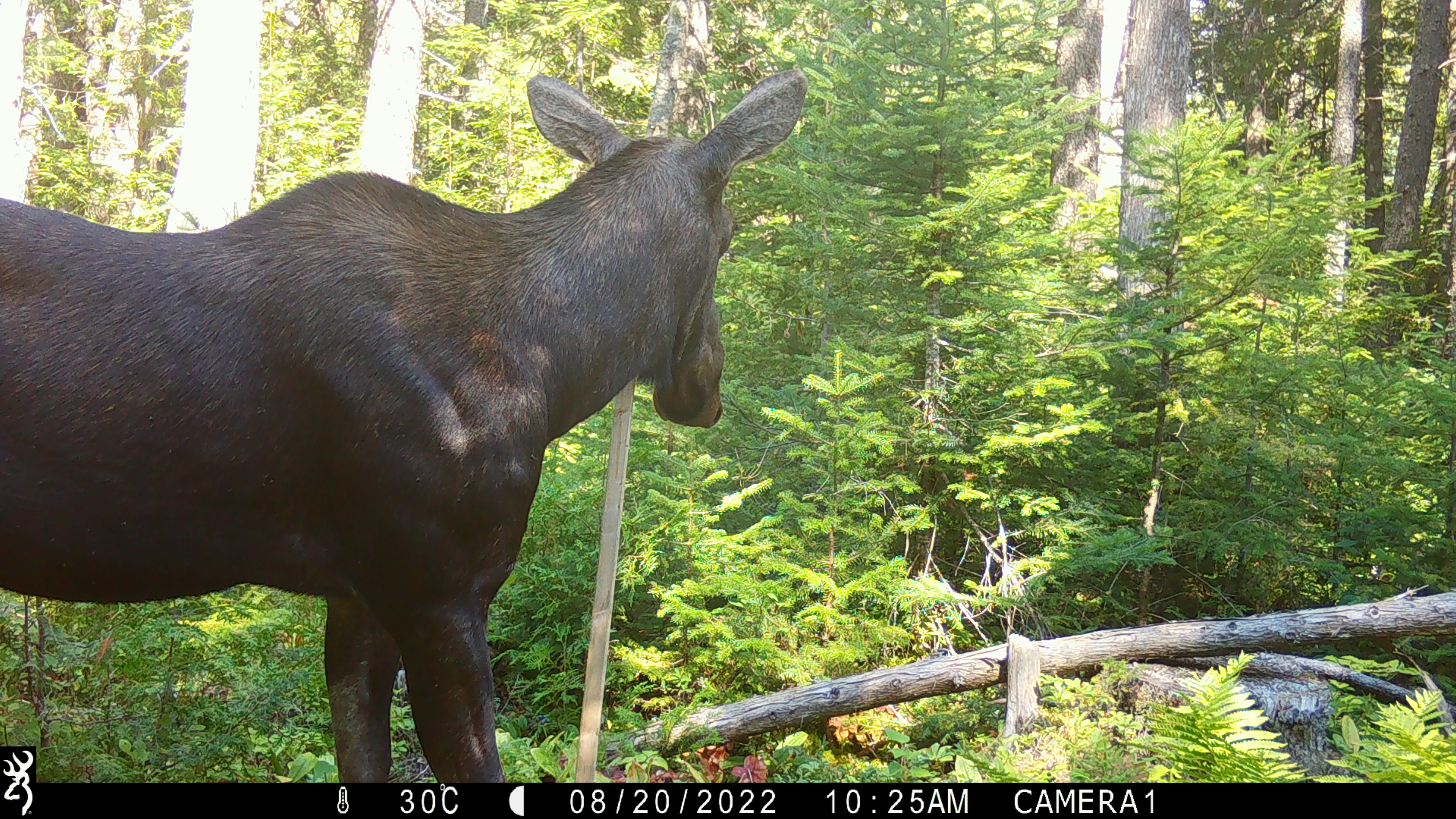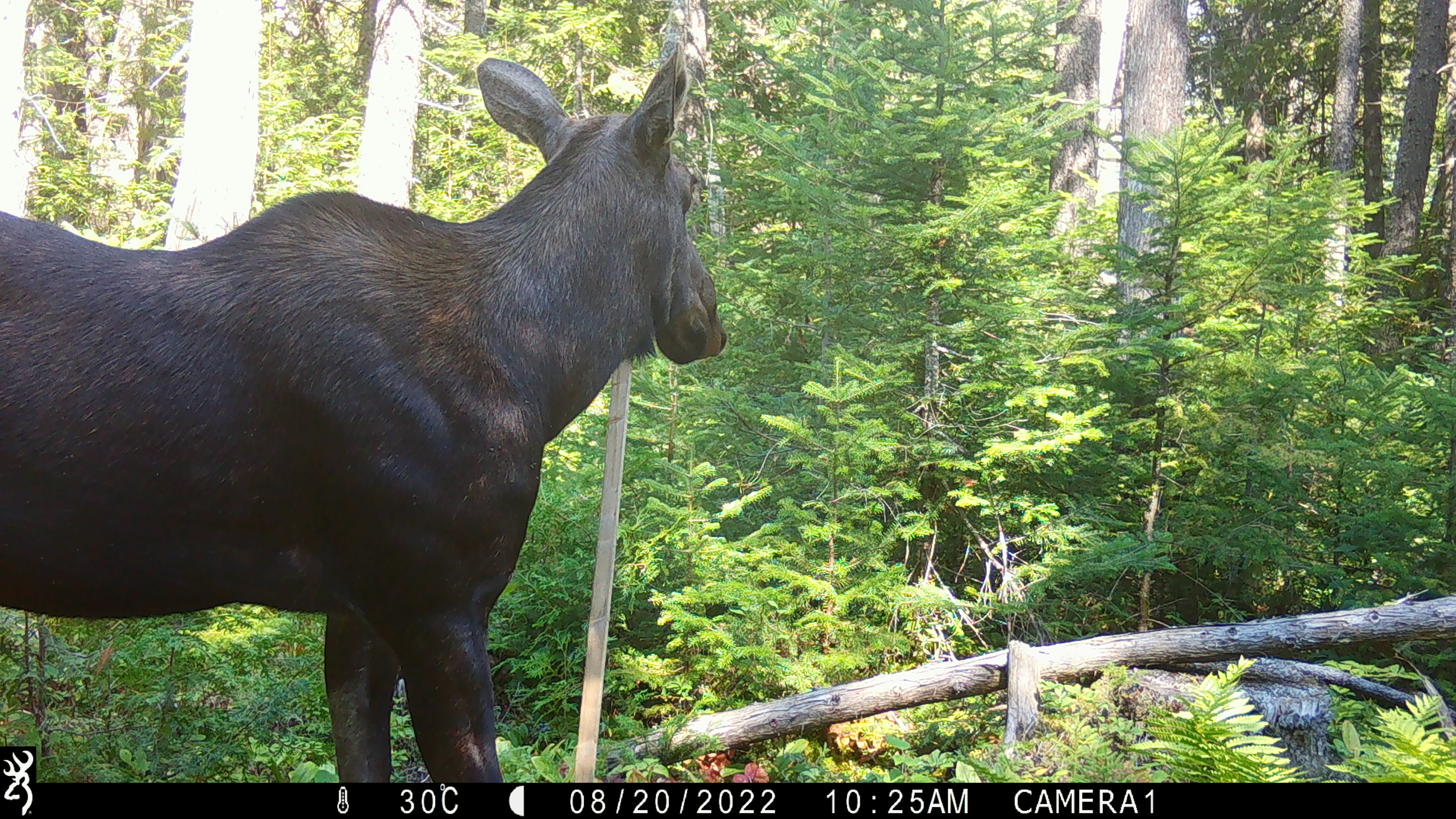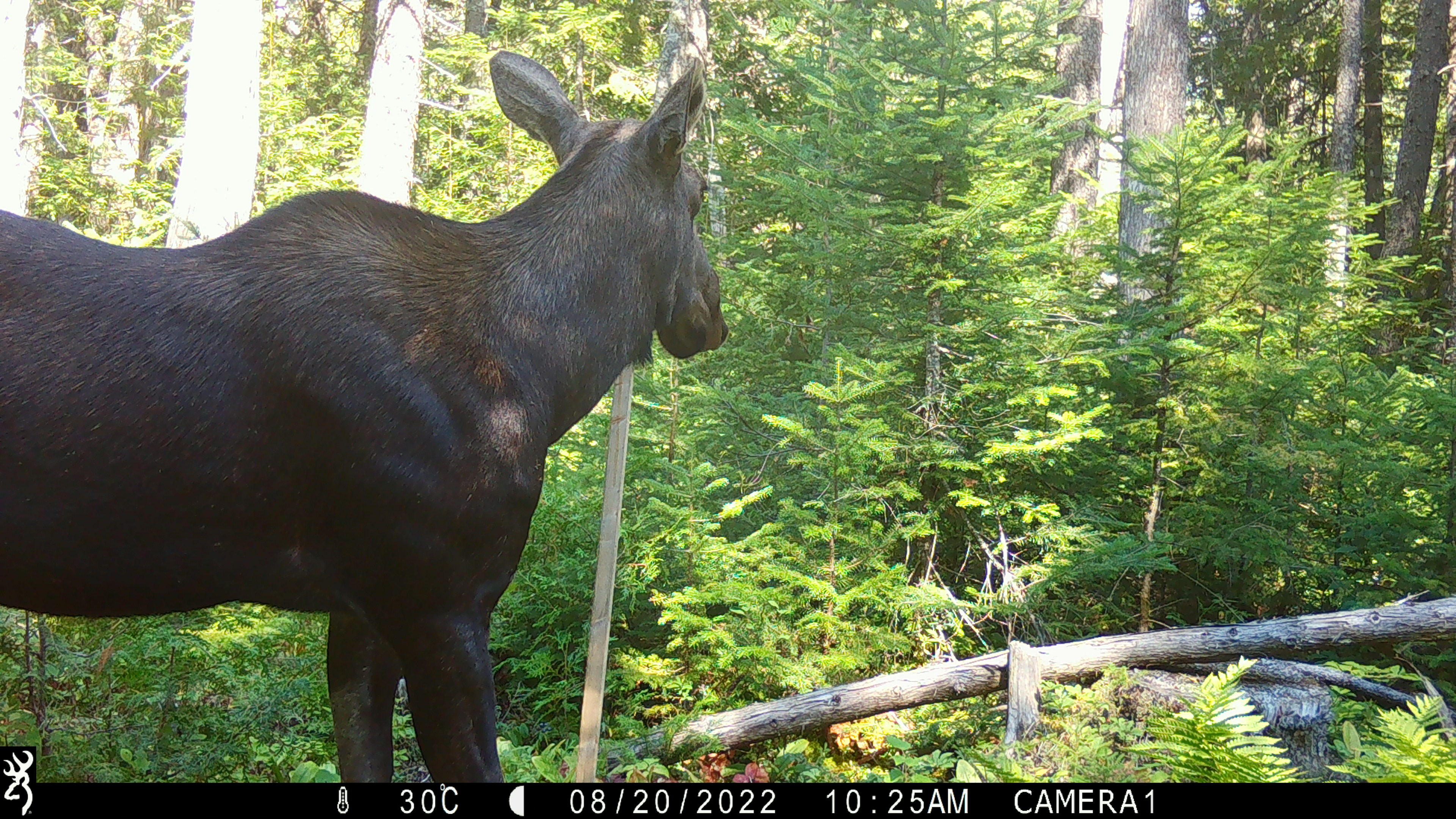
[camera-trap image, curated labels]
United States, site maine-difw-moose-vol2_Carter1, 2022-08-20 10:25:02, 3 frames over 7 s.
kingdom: Animalia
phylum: Chordata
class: Mammalia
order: Artiodactyla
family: Cervidae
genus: Alces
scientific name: Alces alces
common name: moose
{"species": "moose (Alces alces)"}